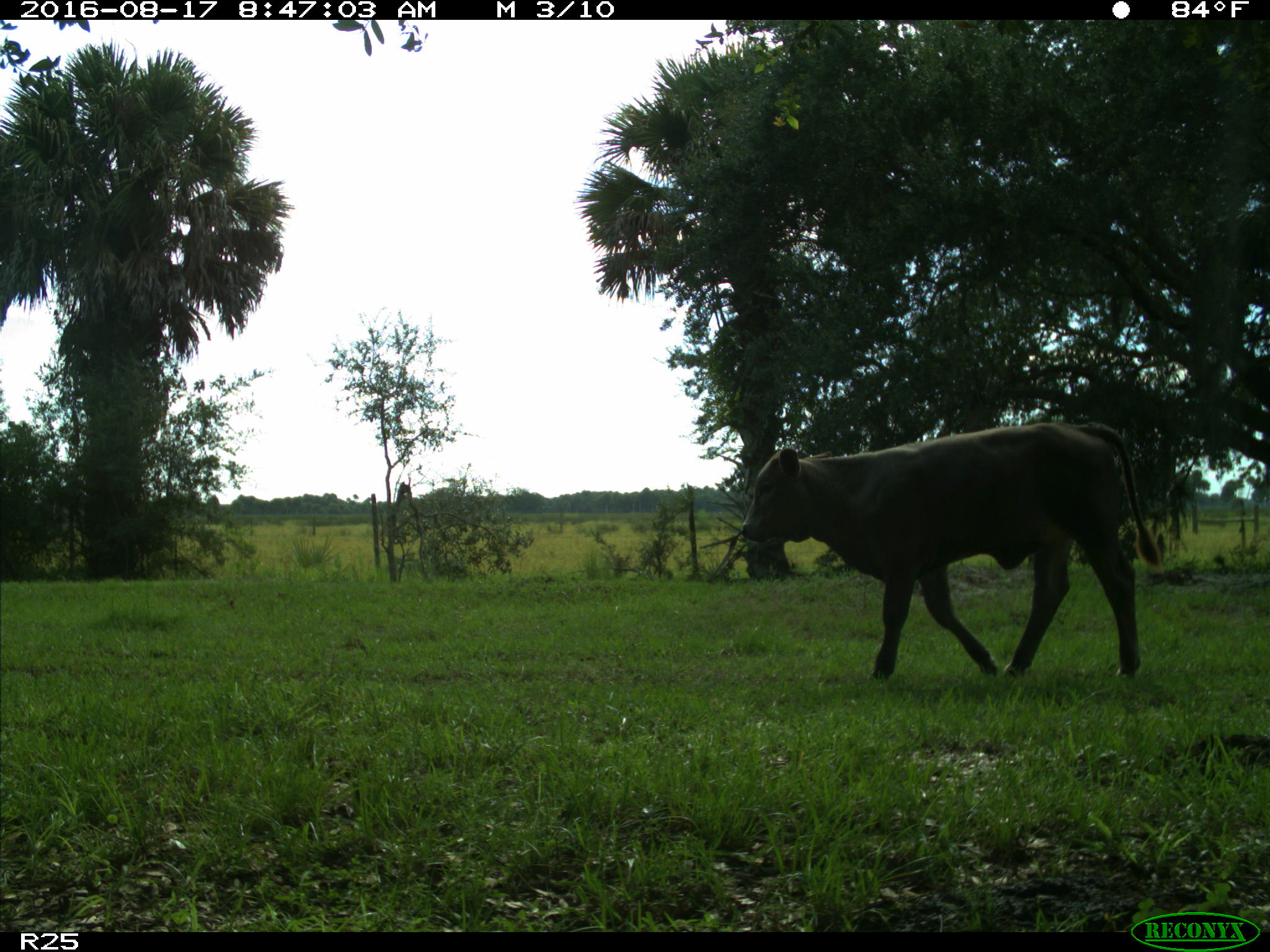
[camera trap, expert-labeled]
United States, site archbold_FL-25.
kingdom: Animalia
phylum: Chordata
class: Mammalia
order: Artiodactyla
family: Bovidae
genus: Bos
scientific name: Bos taurus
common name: domestic cow